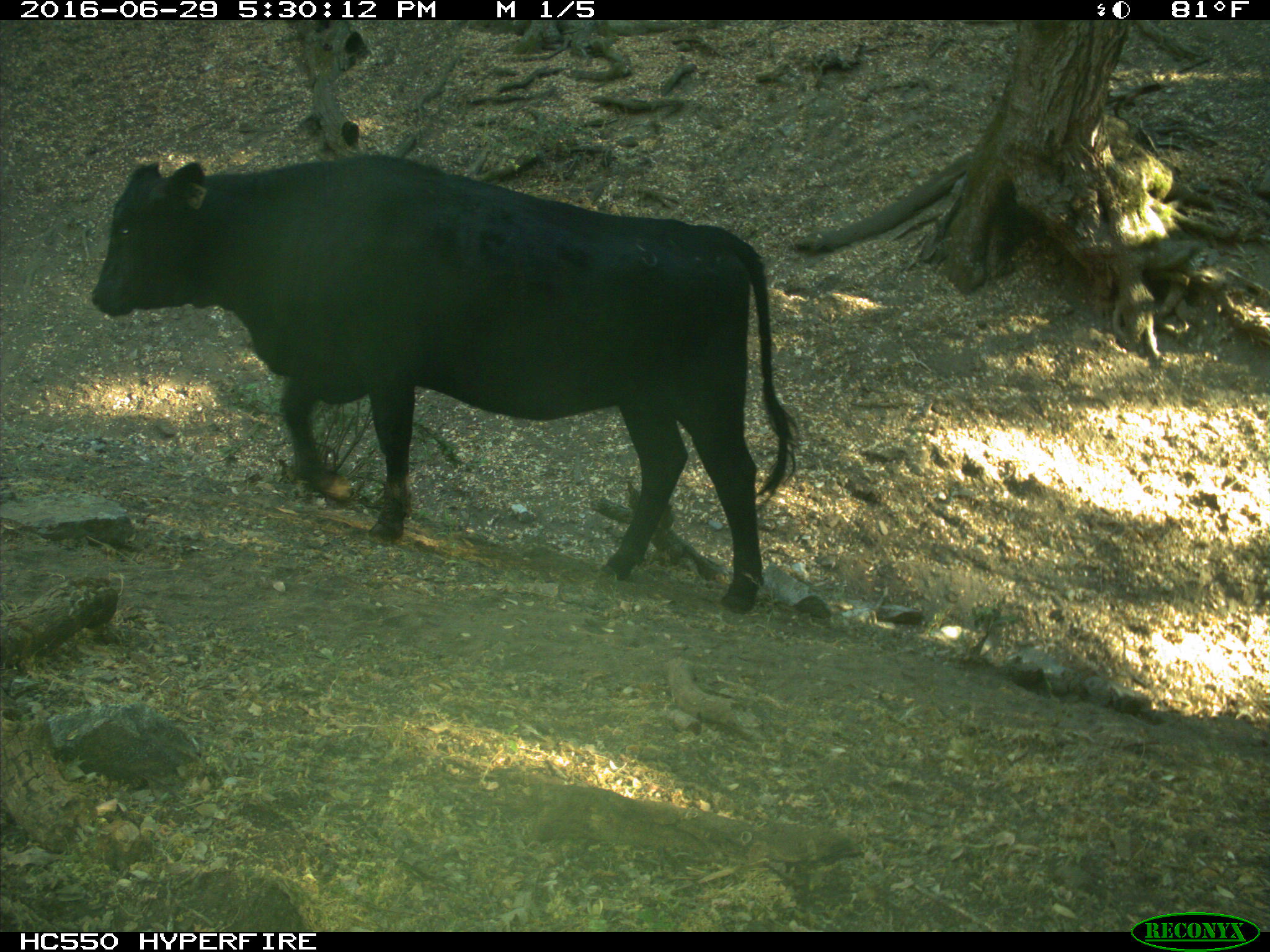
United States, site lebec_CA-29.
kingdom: Animalia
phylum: Chordata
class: Mammalia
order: Artiodactyla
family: Bovidae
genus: Bos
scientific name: Bos taurus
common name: domestic cow